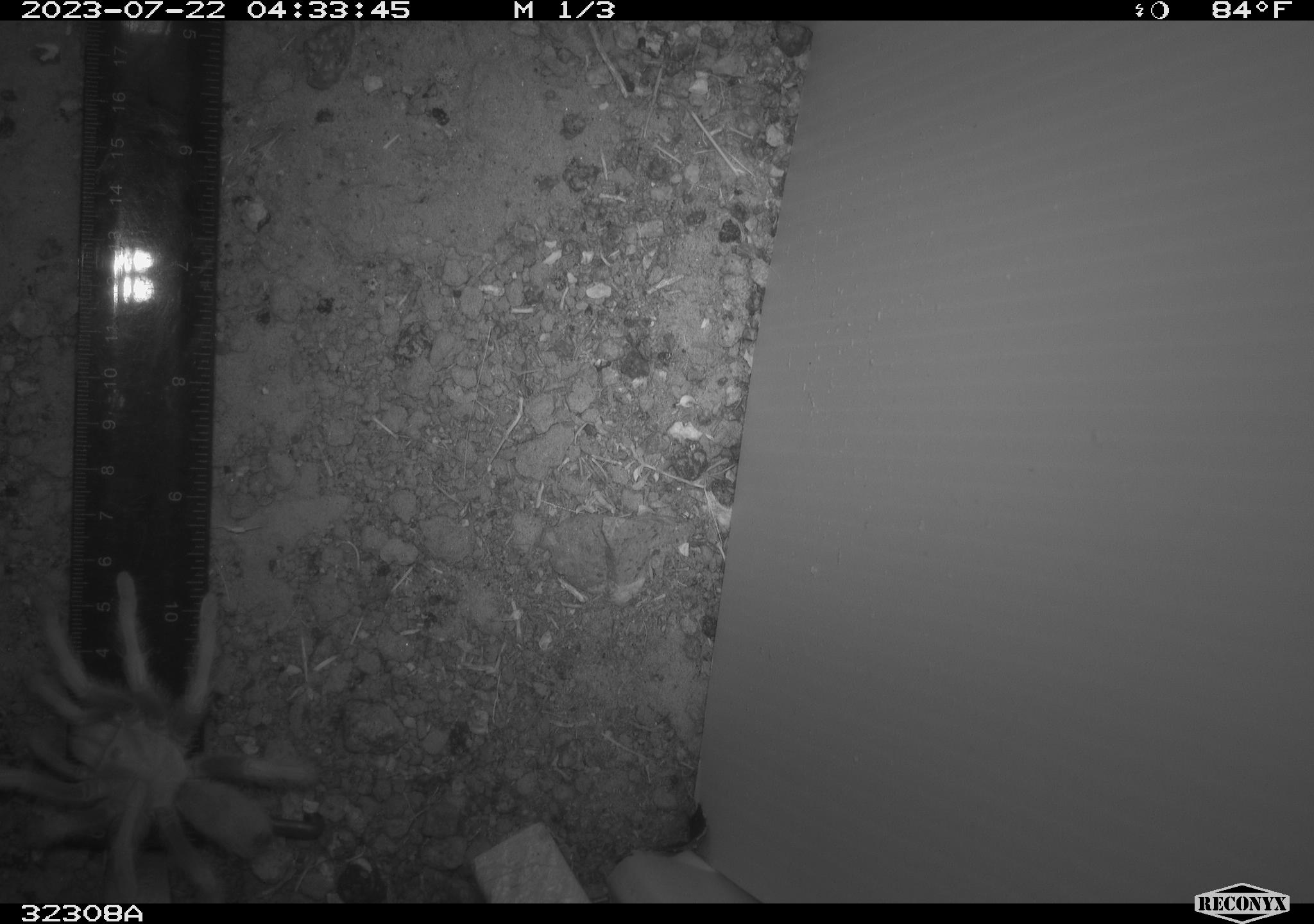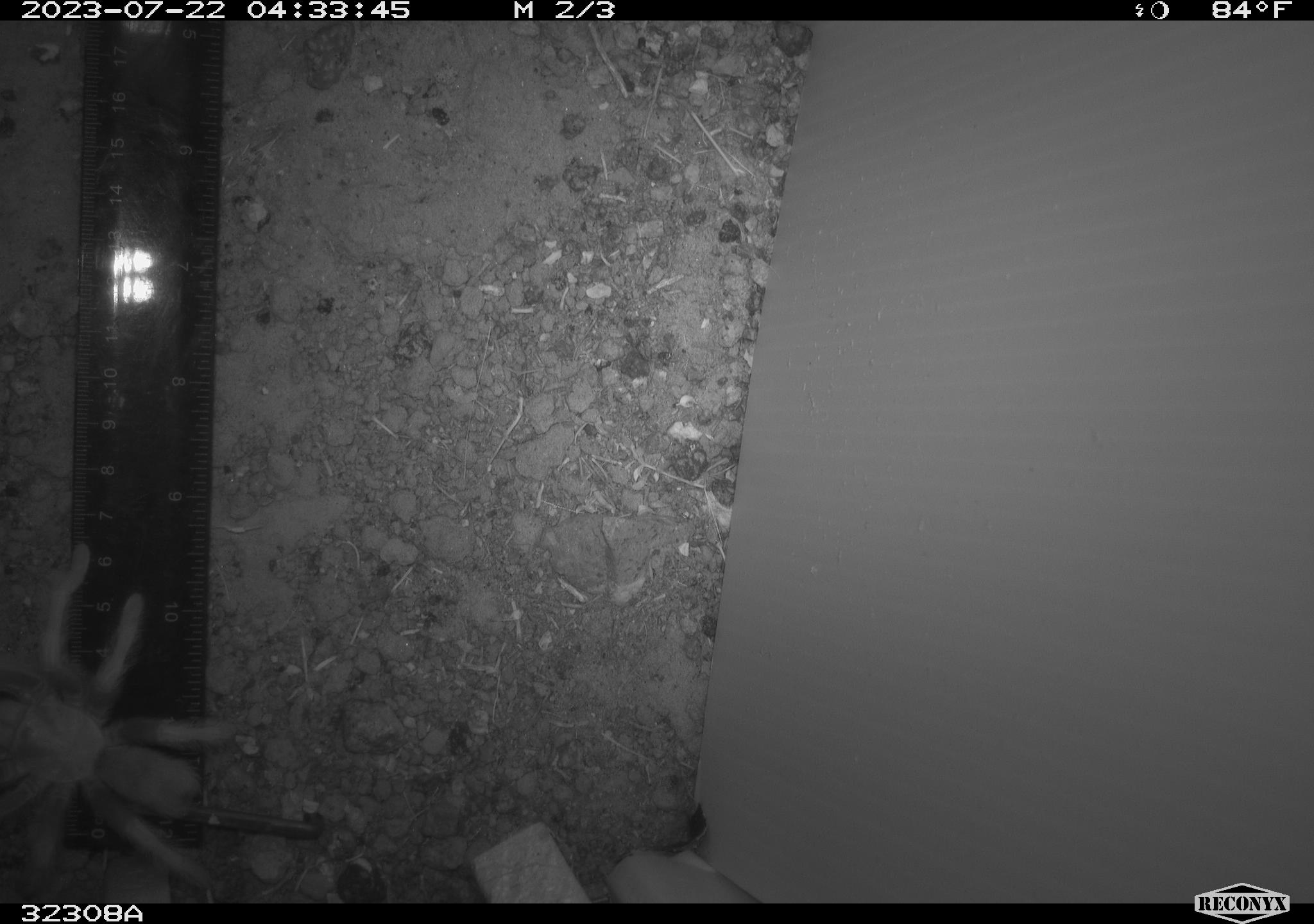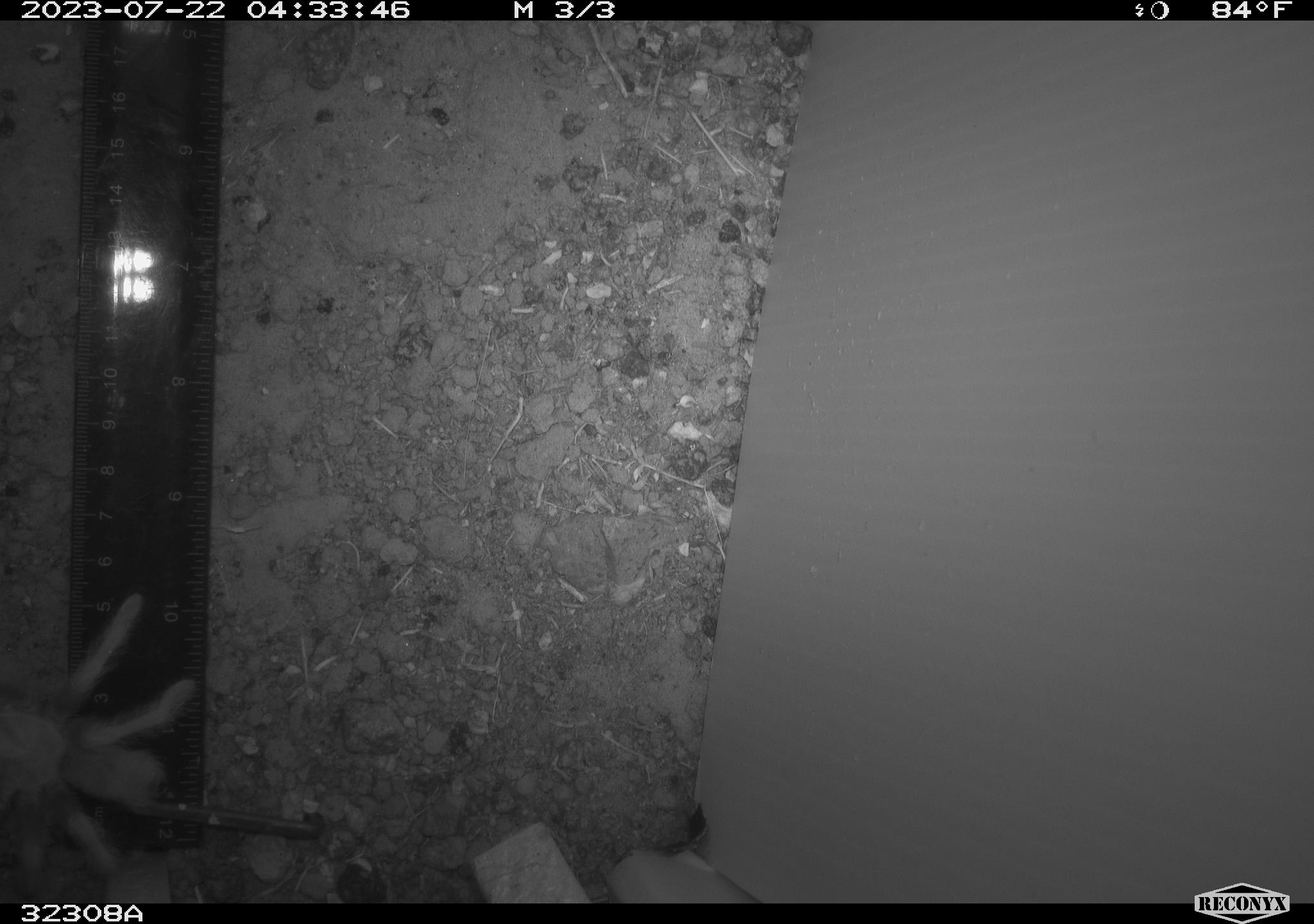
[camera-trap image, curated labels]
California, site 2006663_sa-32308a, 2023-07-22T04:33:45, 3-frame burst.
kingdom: Animalia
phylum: Arthropoda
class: Arachnida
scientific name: Arachnida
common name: arachnids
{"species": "arachnids (Arachnida)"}